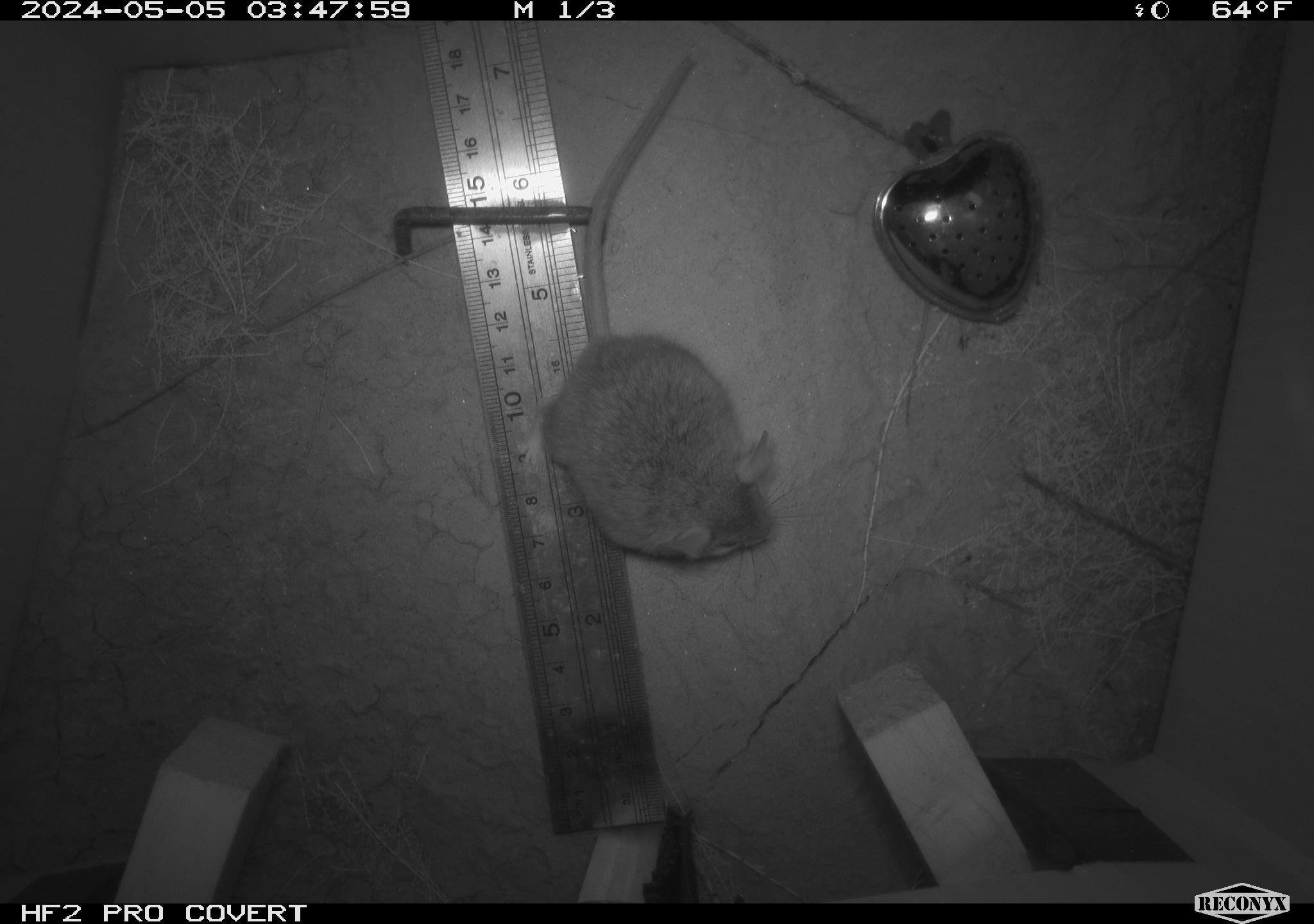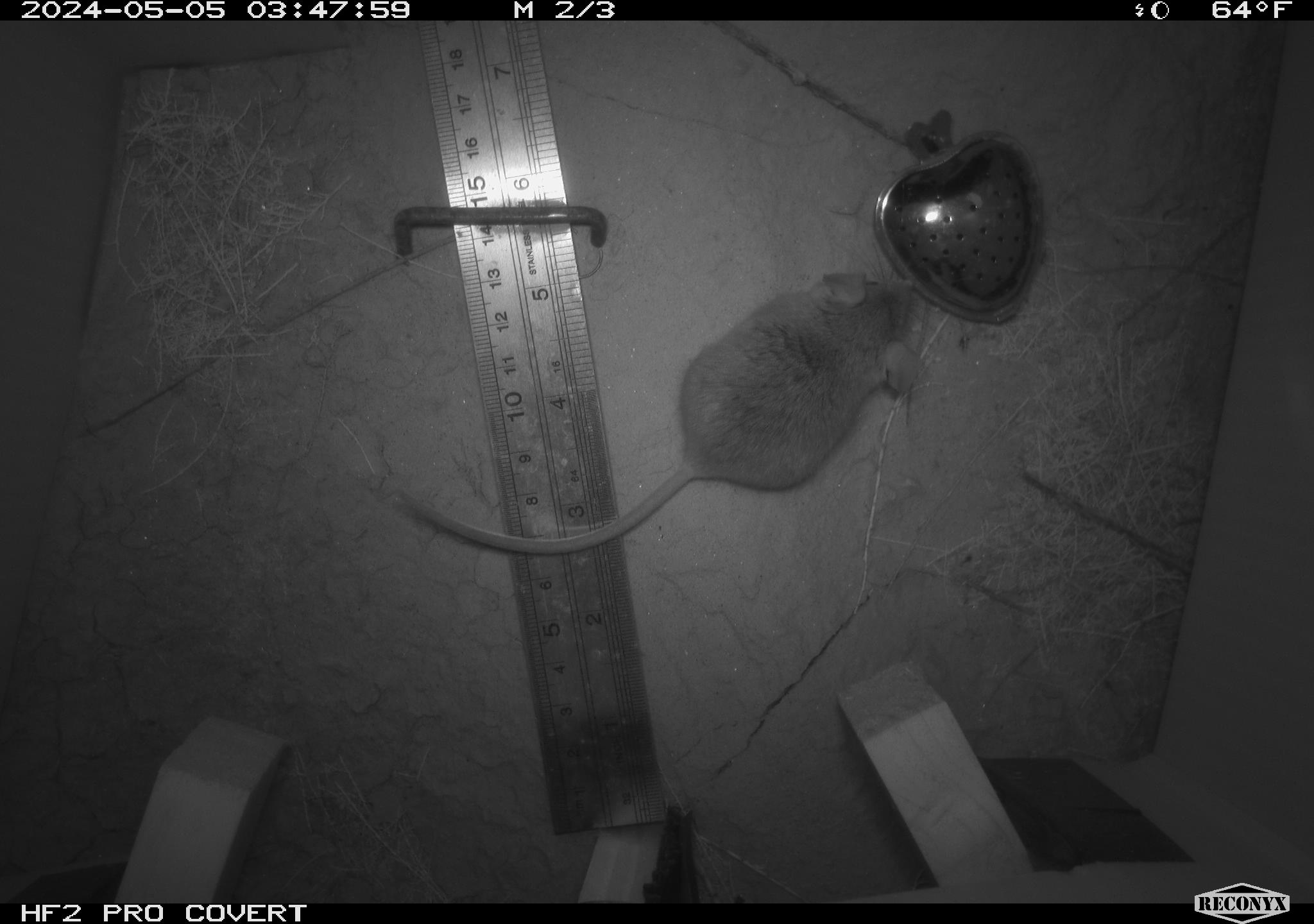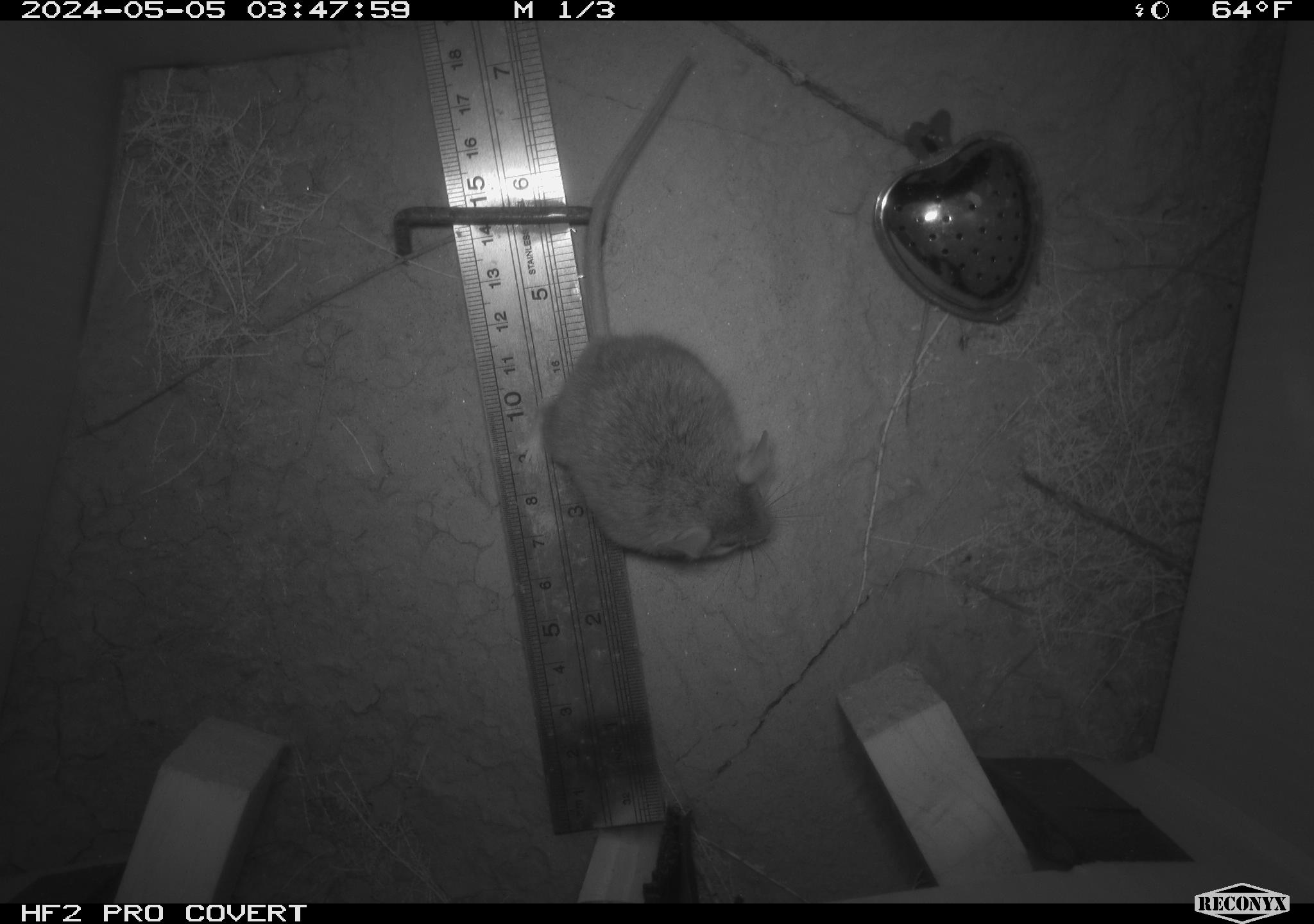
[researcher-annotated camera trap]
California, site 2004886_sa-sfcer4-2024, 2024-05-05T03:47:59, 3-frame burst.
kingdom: Animalia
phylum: Chordata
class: Mammalia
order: Rodentia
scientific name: Rodentia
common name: mouse species